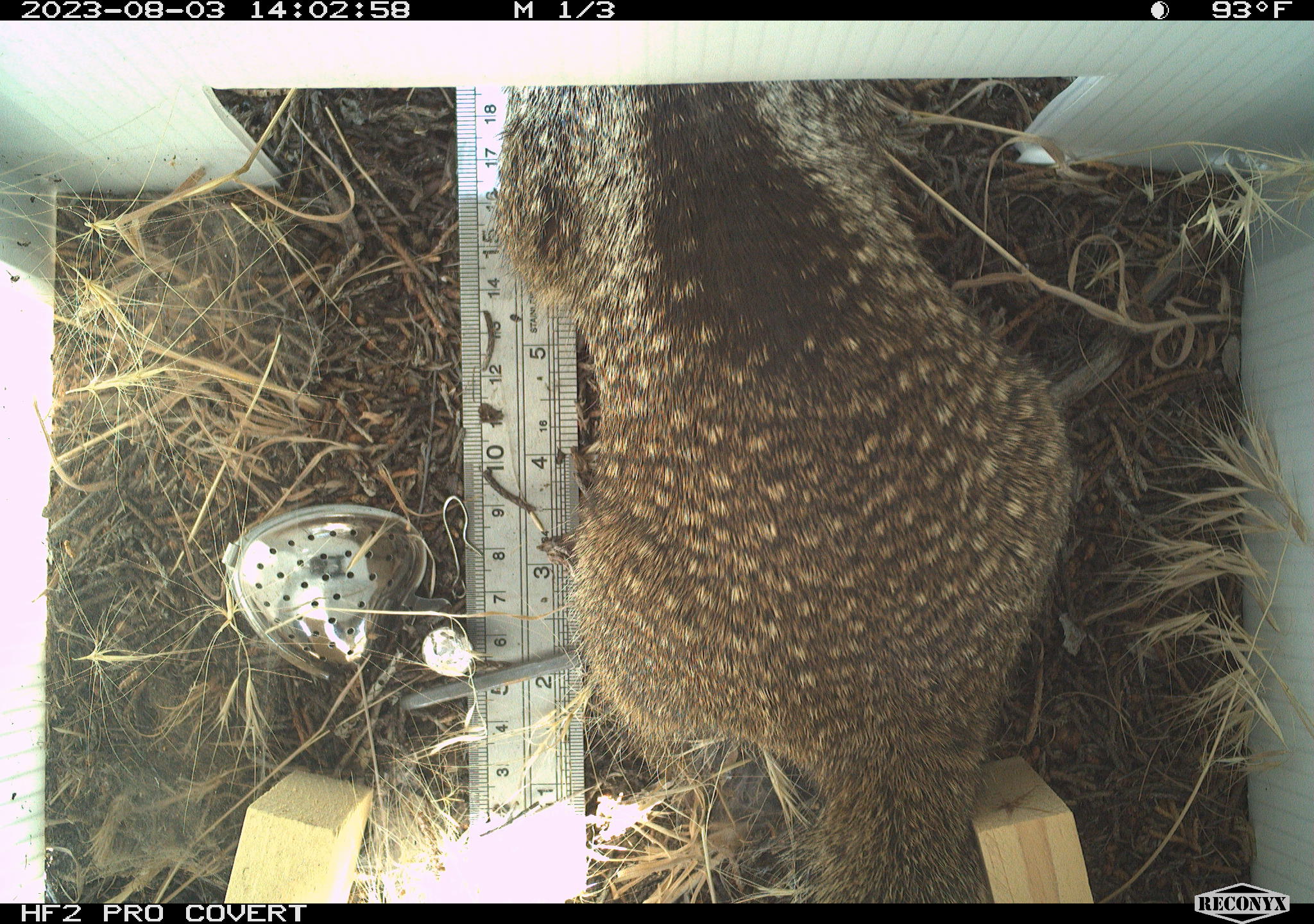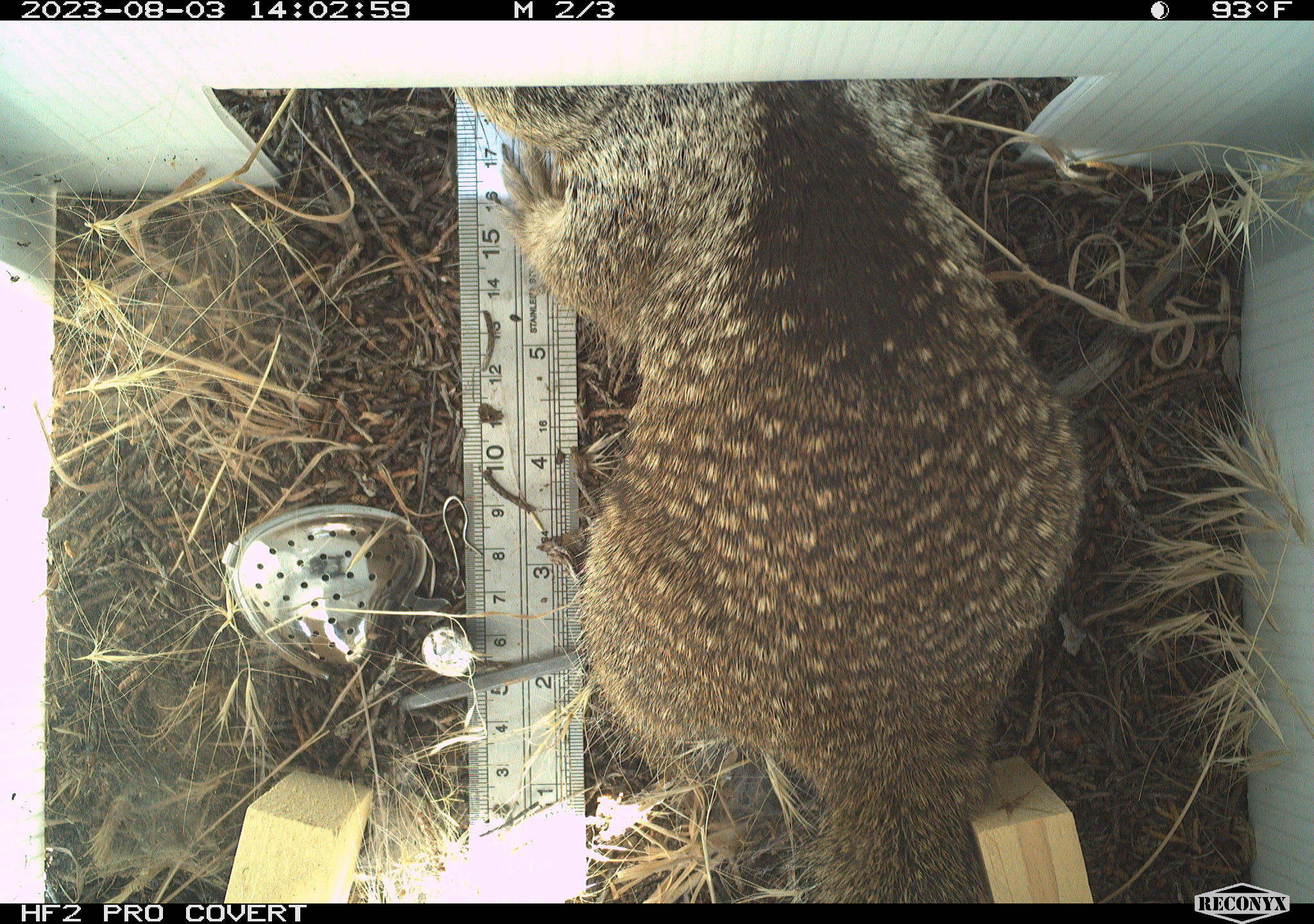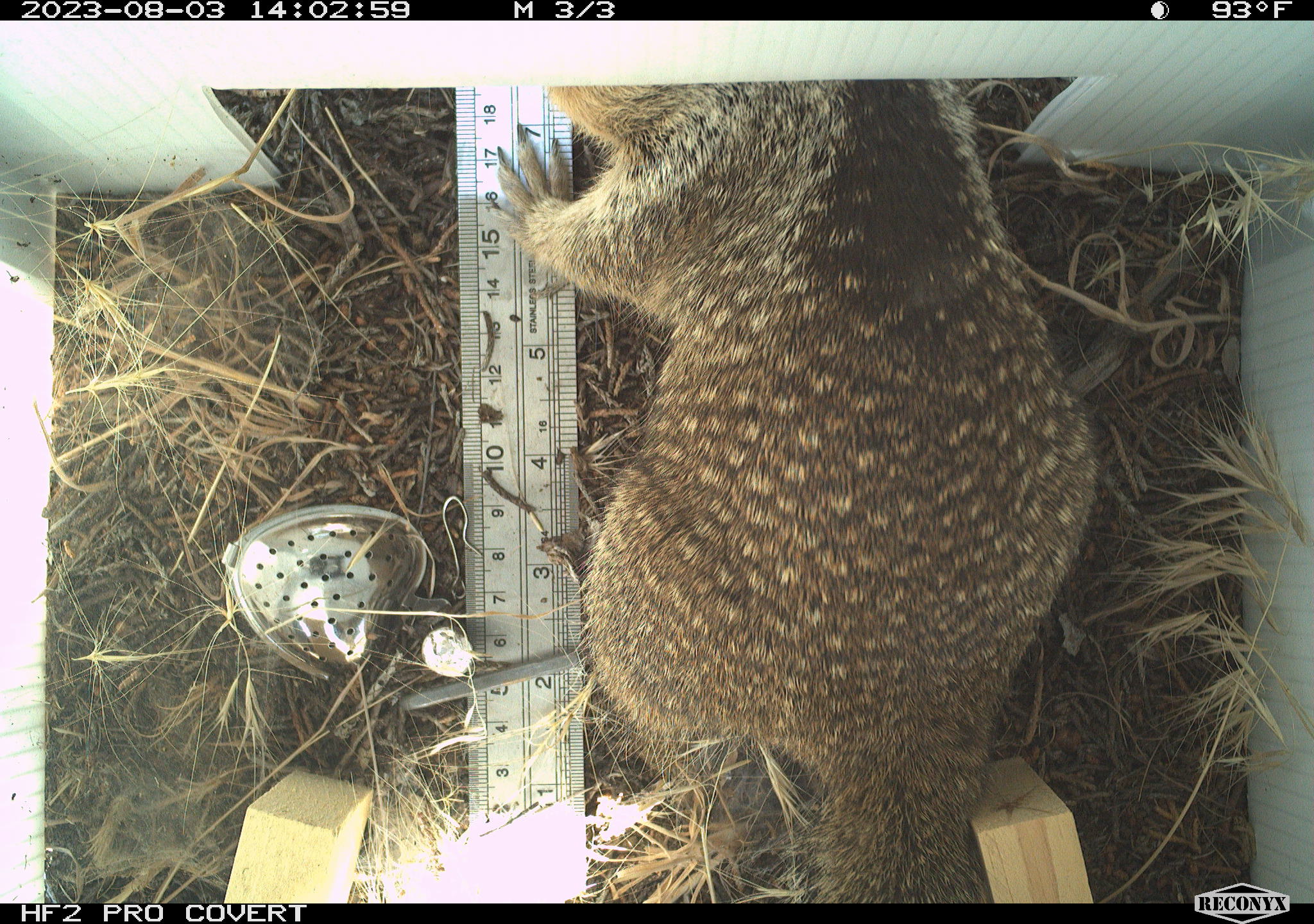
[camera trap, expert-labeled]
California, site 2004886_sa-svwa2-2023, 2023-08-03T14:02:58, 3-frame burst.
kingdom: Animalia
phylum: Chordata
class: Mammalia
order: Rodentia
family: Sciuridae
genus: Otospermophilus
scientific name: Otospermophilus beecheyi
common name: california ground squirrel